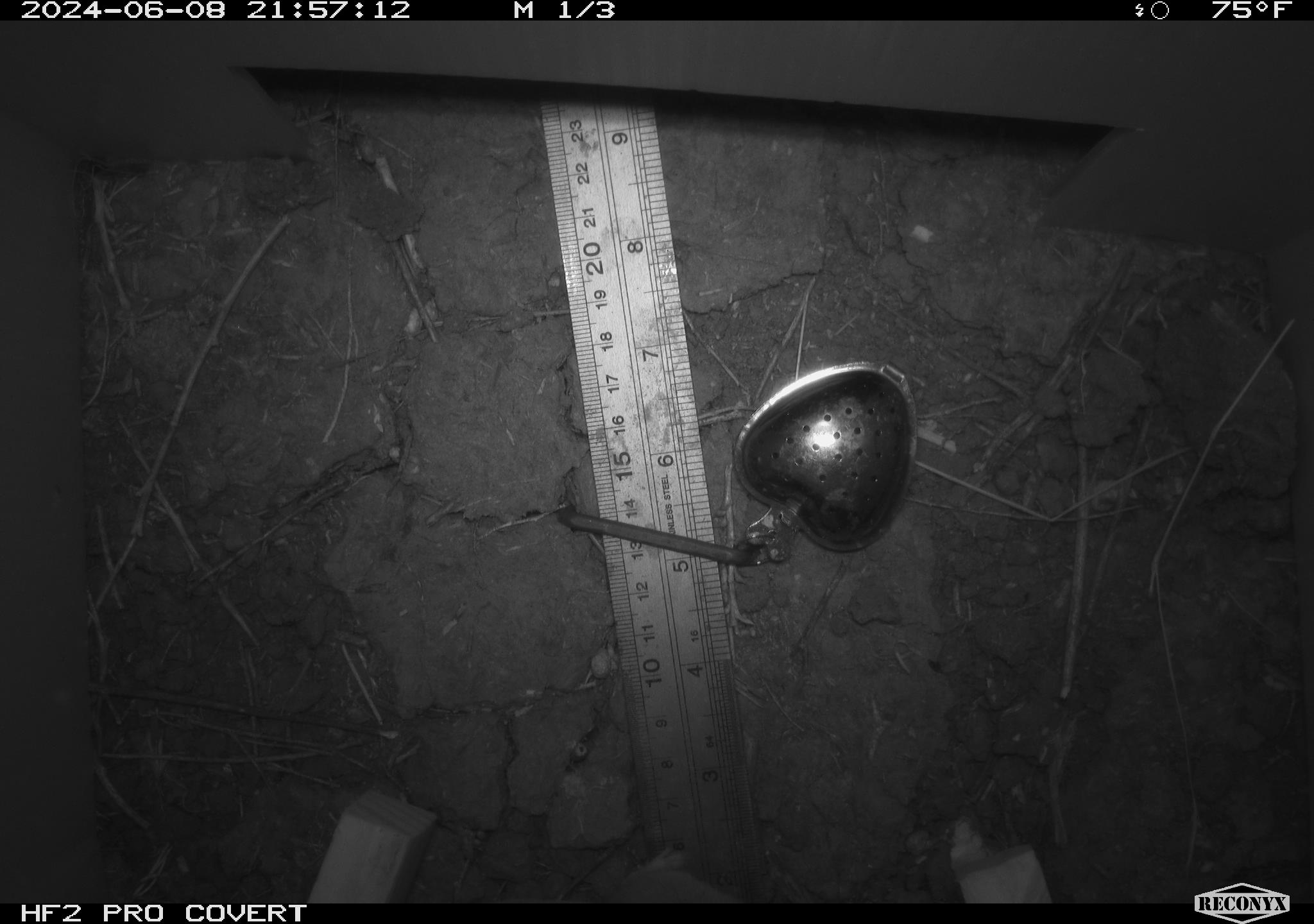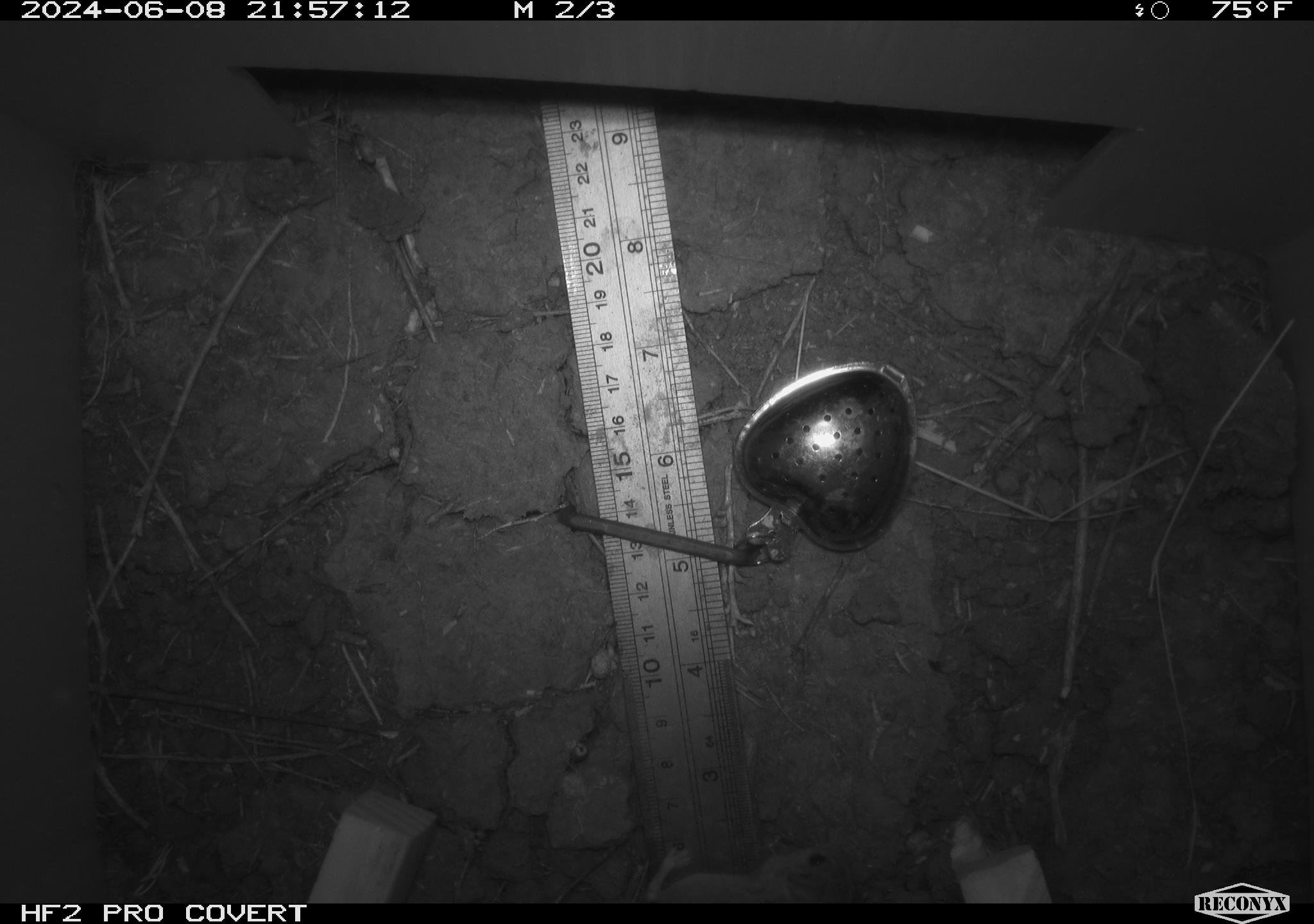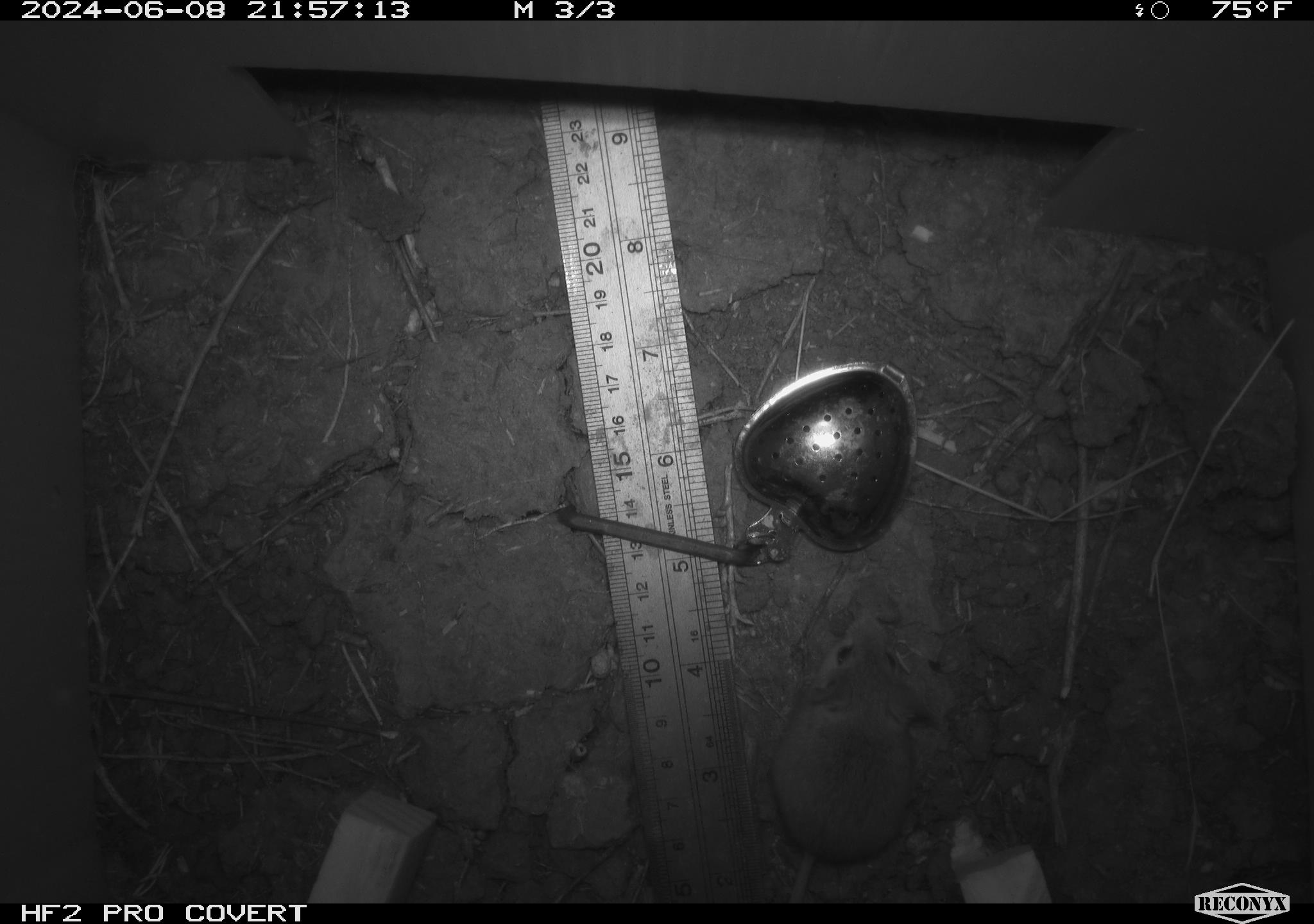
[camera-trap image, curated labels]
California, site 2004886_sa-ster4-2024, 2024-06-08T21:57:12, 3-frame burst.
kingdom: Animalia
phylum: Chordata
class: Mammalia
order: Rodentia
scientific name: Rodentia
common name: mouse species